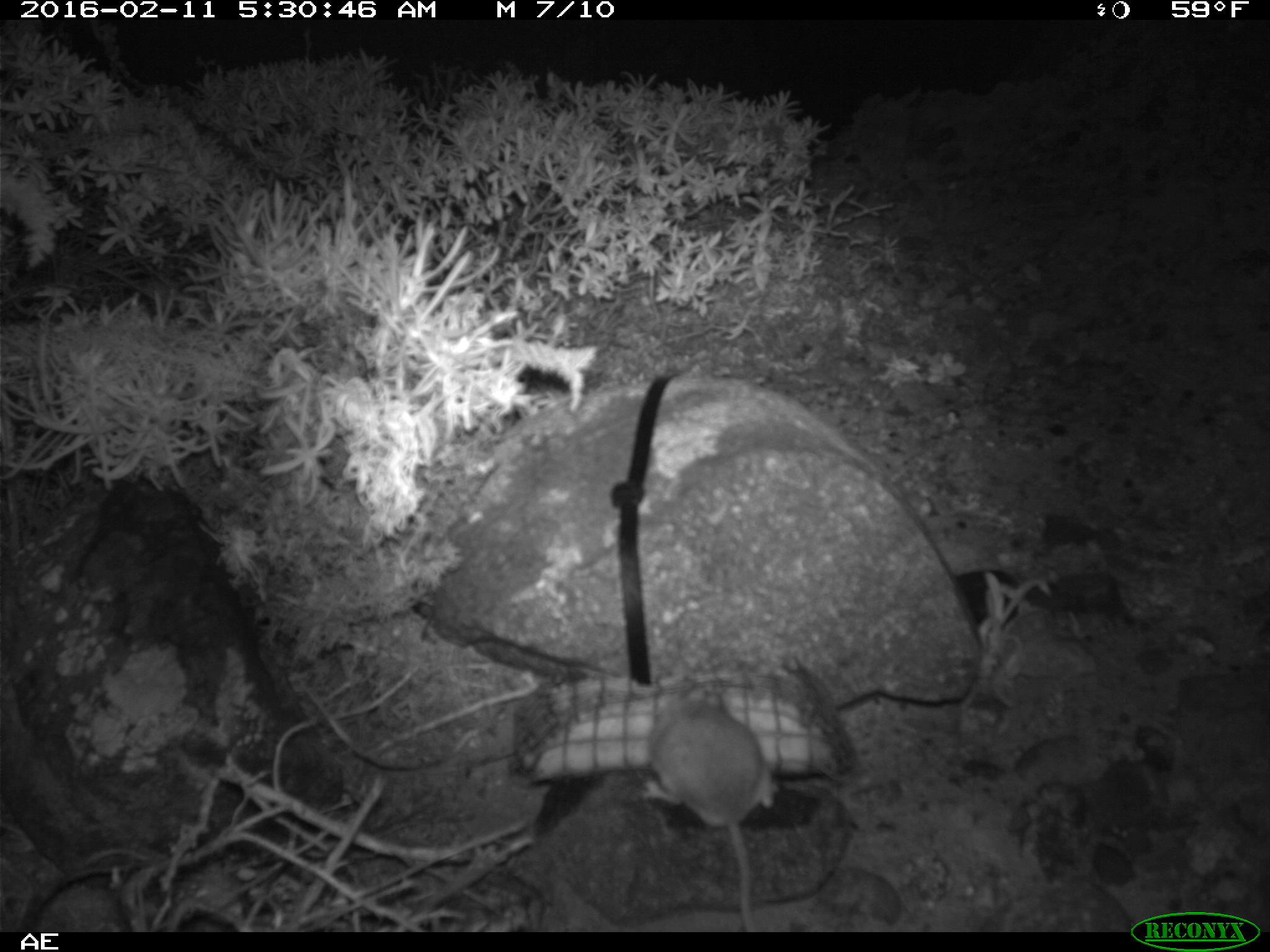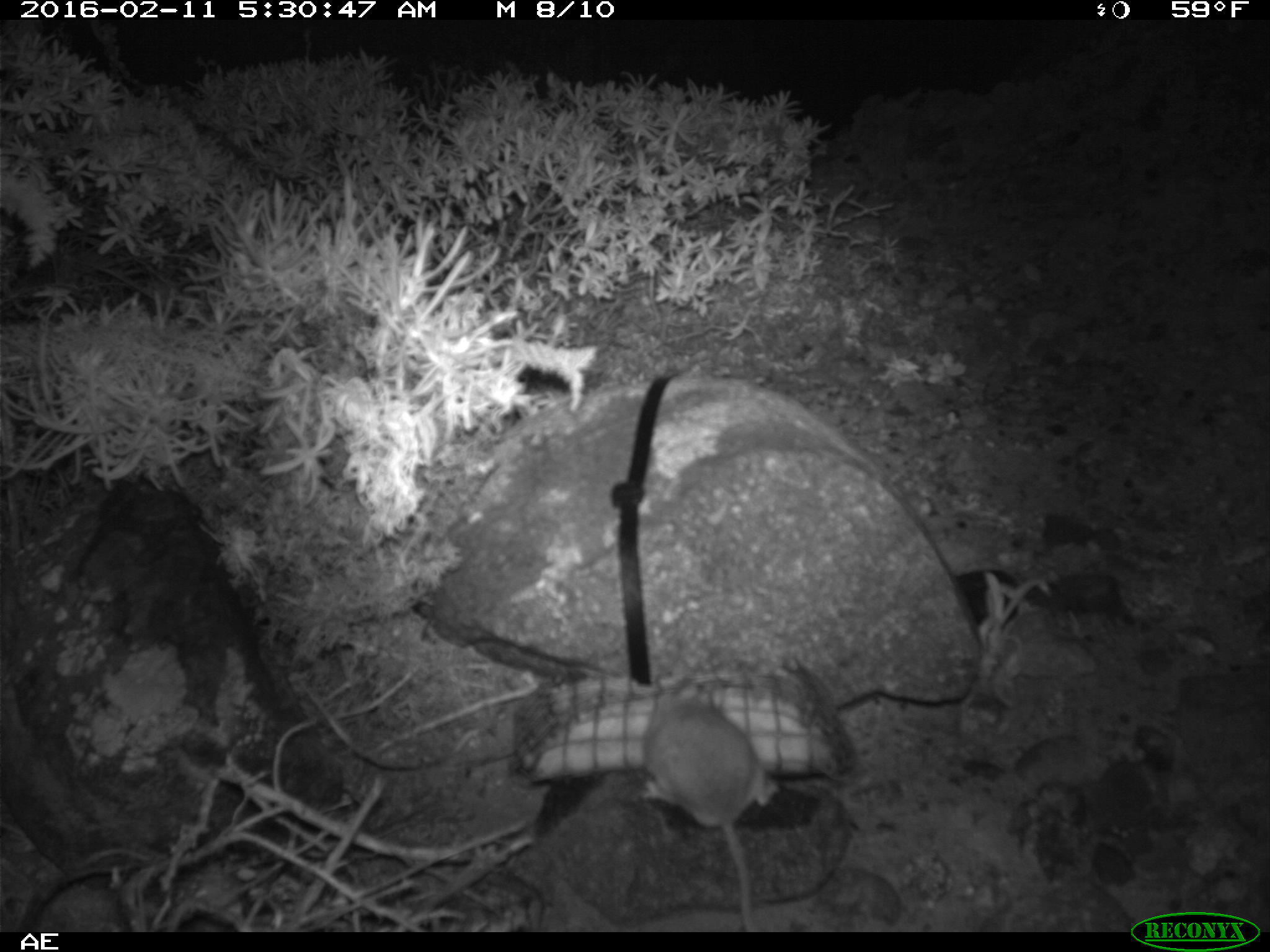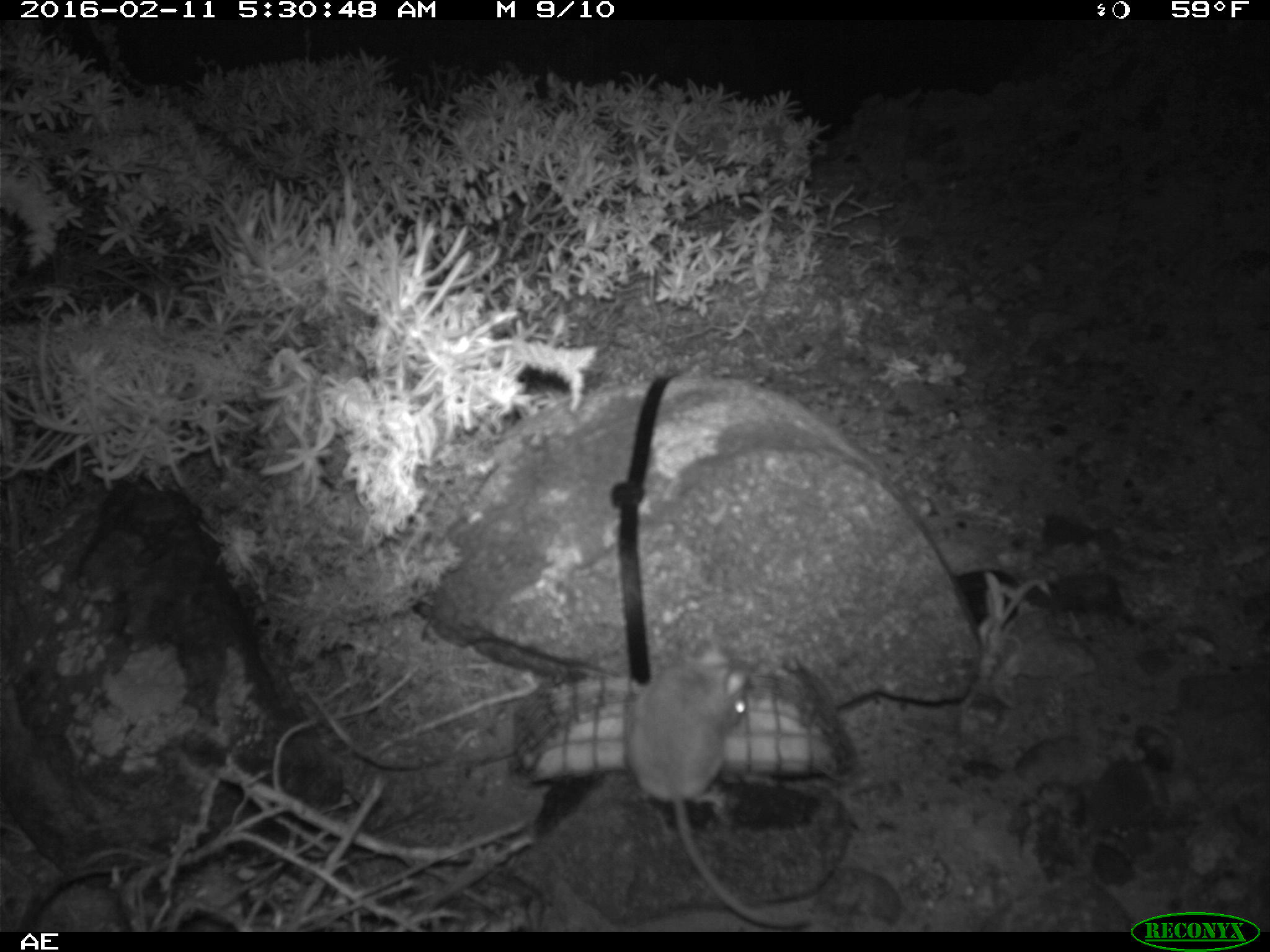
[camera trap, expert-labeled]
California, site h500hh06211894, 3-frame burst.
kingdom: Animalia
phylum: Chordata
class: Mammalia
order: Rodentia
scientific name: Rodentia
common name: rodent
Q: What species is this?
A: Rodent (Rodentia).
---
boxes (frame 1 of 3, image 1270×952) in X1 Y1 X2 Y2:
rodent: 640 682 775 932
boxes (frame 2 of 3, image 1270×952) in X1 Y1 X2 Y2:
rodent: 641 679 779 932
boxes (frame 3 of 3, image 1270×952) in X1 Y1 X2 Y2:
rodent: 624 635 812 928